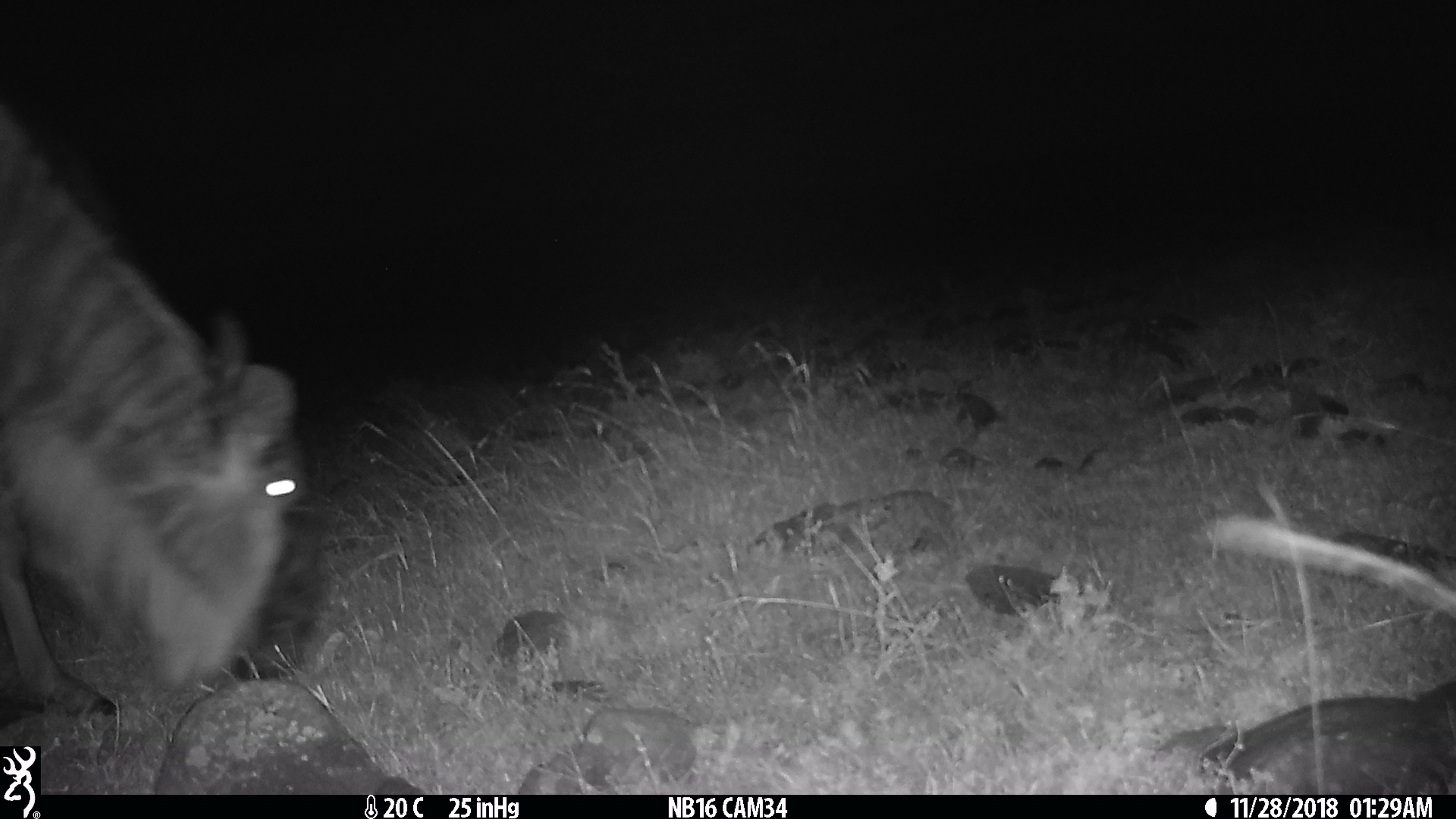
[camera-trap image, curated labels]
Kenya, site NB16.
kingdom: Animalia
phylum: Chordata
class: Mammalia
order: Artiodactyla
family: Bovidae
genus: Connochaetes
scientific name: Connochaetes taurinus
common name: blue wildebeest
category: wildebeest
Wildebeest (blue wildebeest) (Connochaetes taurinus).